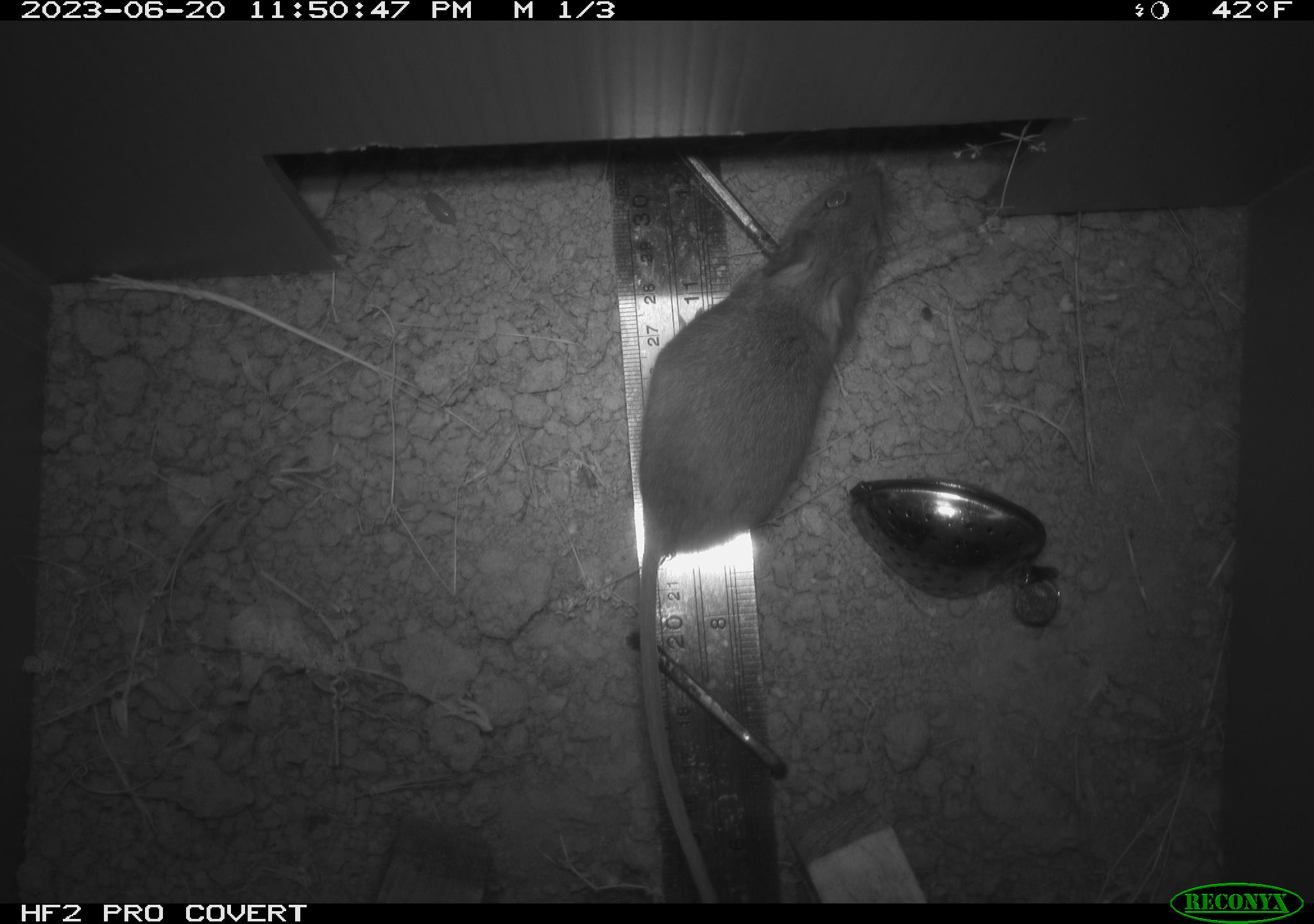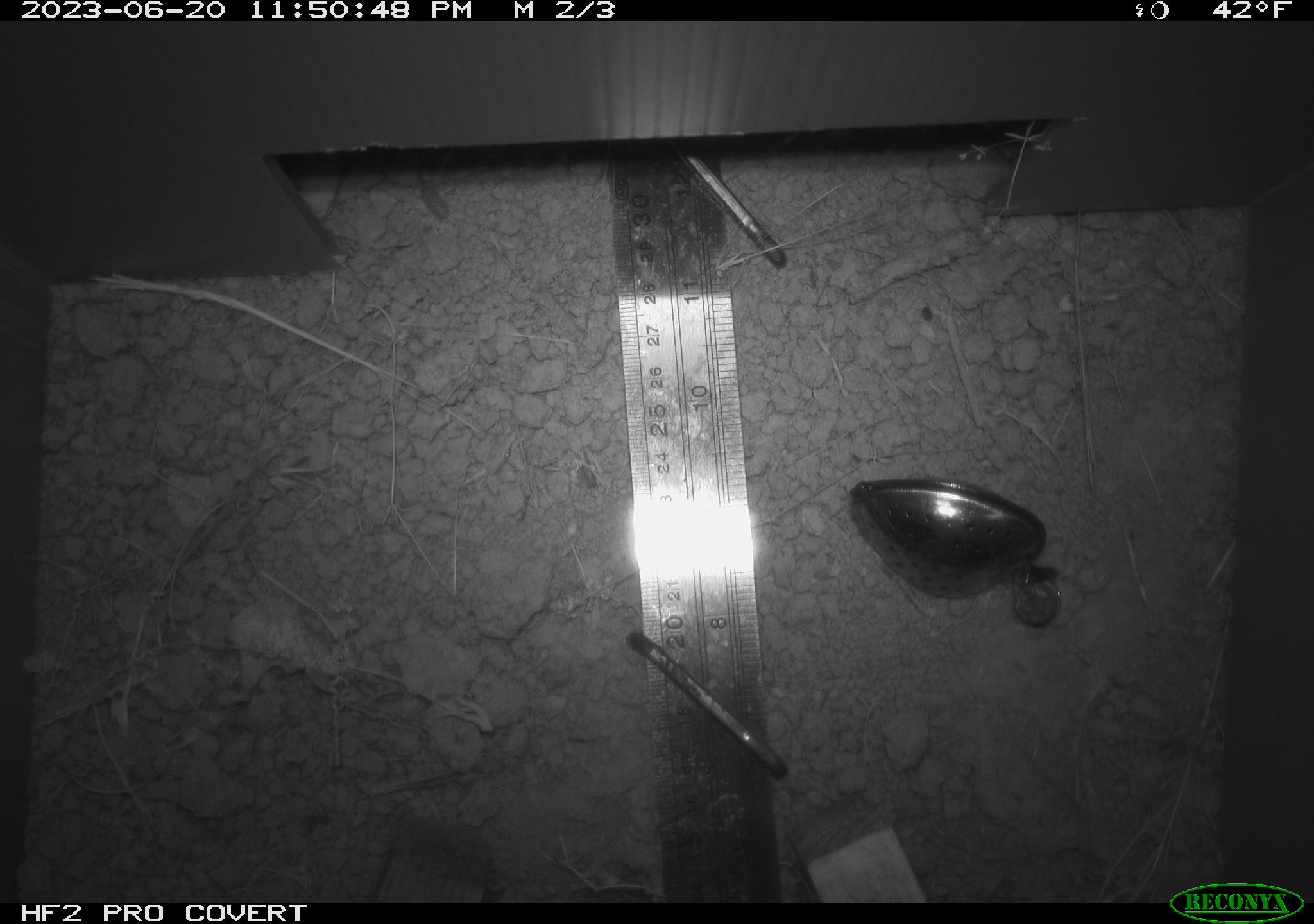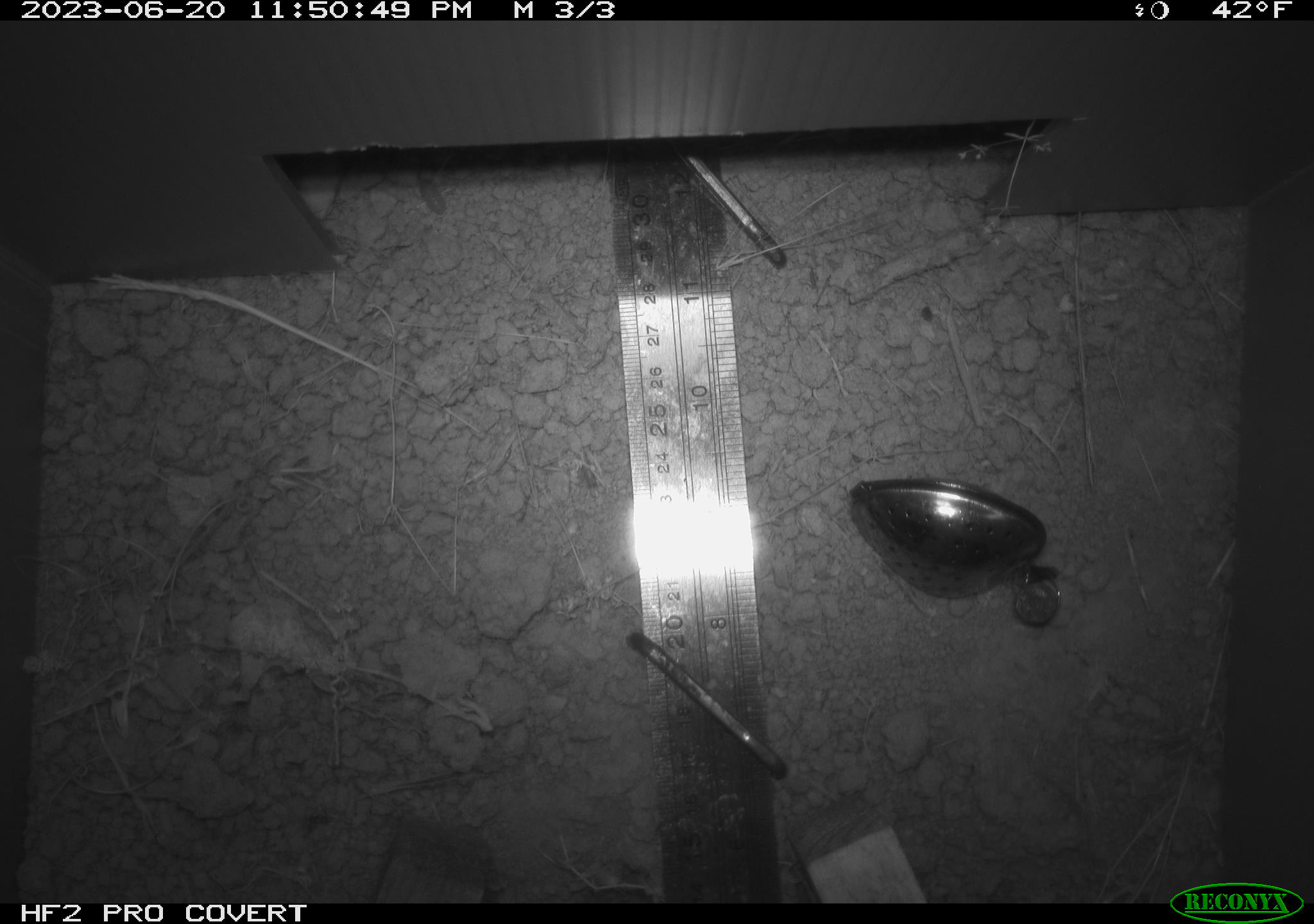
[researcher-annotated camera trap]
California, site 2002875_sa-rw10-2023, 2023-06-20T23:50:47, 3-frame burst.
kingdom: Animalia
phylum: Chordata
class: Mammalia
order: Rodentia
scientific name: Rodentia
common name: rodent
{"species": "rodent (Rodentia)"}